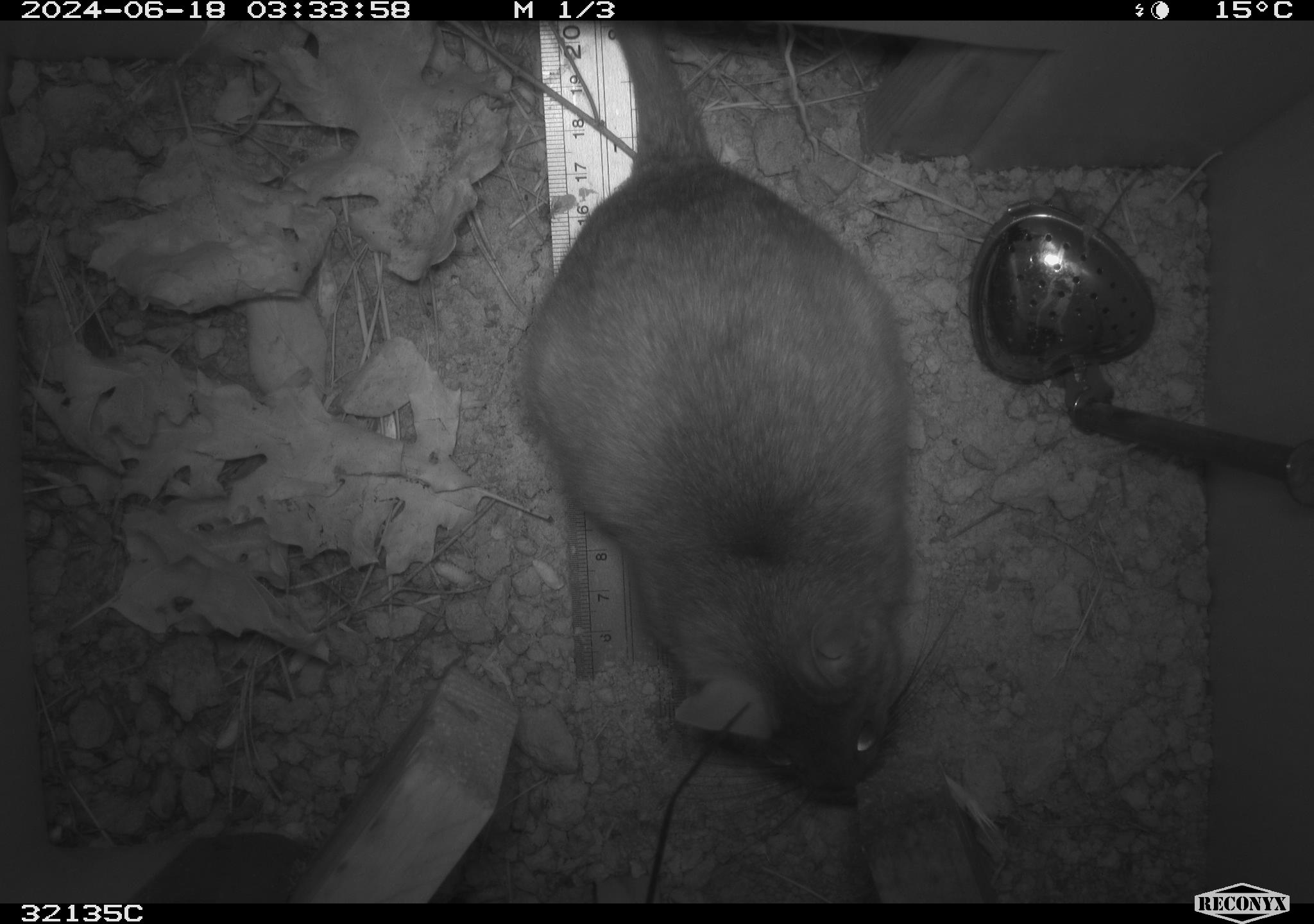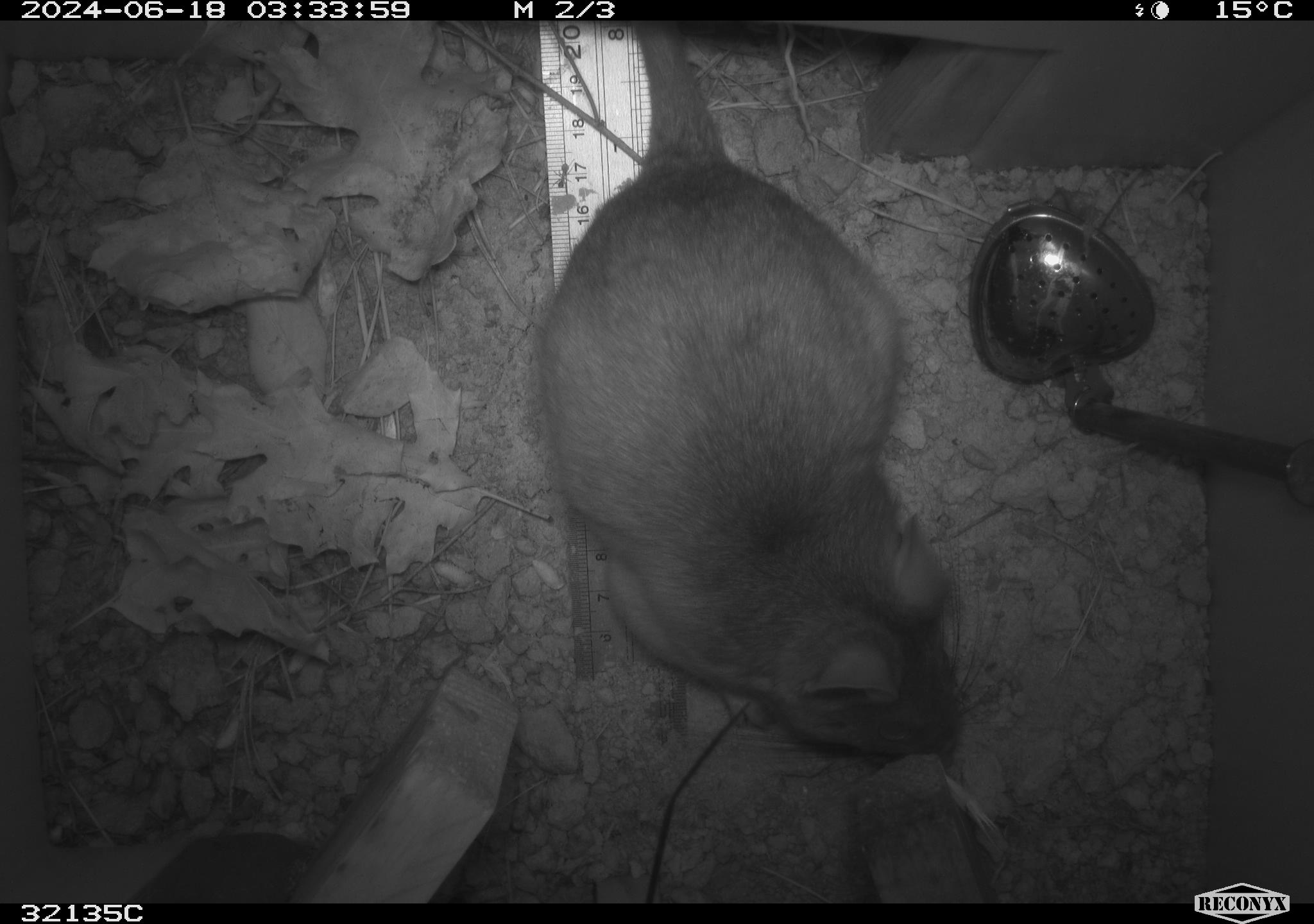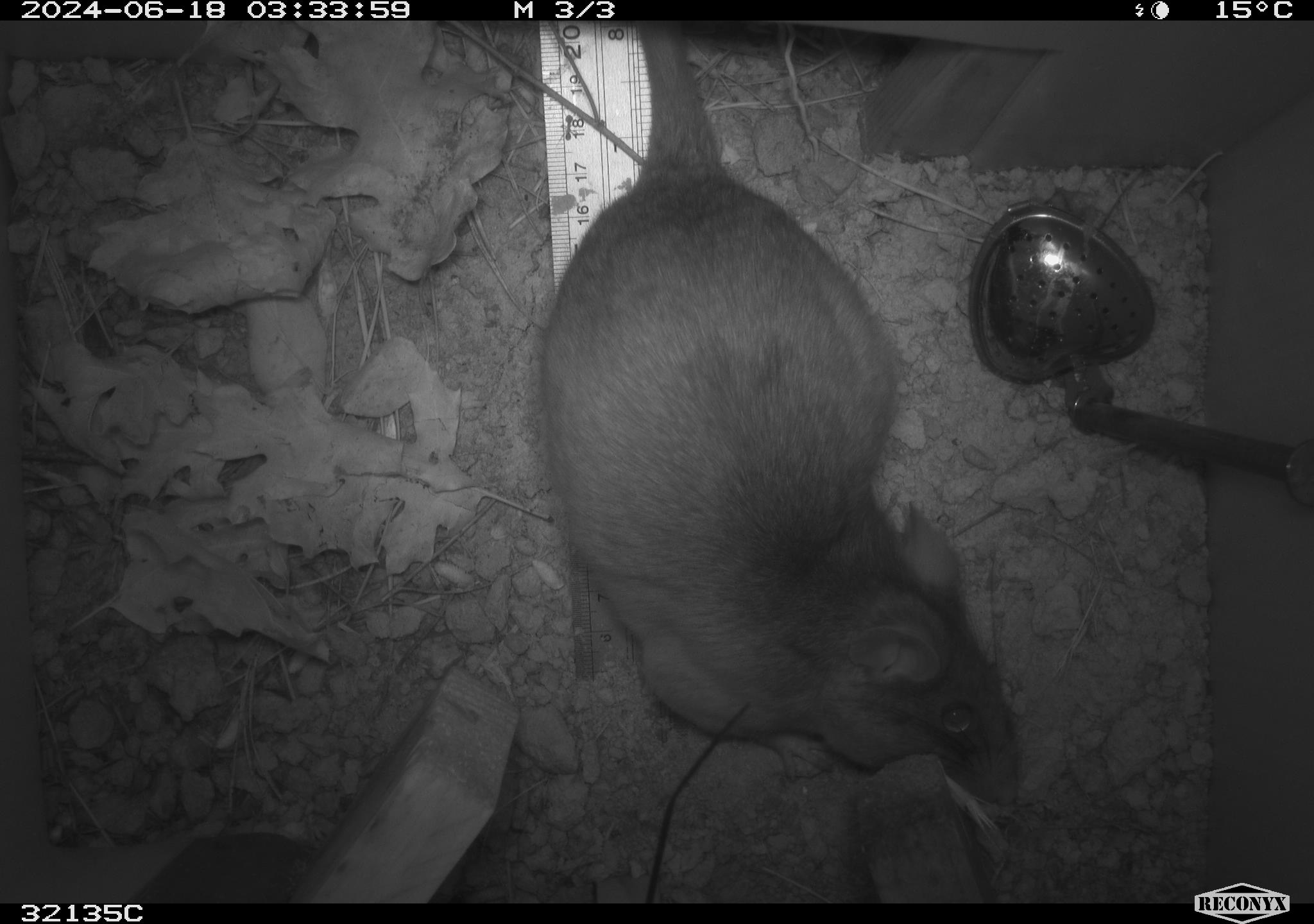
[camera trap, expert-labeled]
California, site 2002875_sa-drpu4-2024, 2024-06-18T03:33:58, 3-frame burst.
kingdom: Animalia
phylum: Chordata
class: Mammalia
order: Rodentia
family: Cricetidae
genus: Neotoma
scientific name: Neotoma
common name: pack rat or woodrat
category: neotoma species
Neotoma species (pack rat or woodrat) (Neotoma).